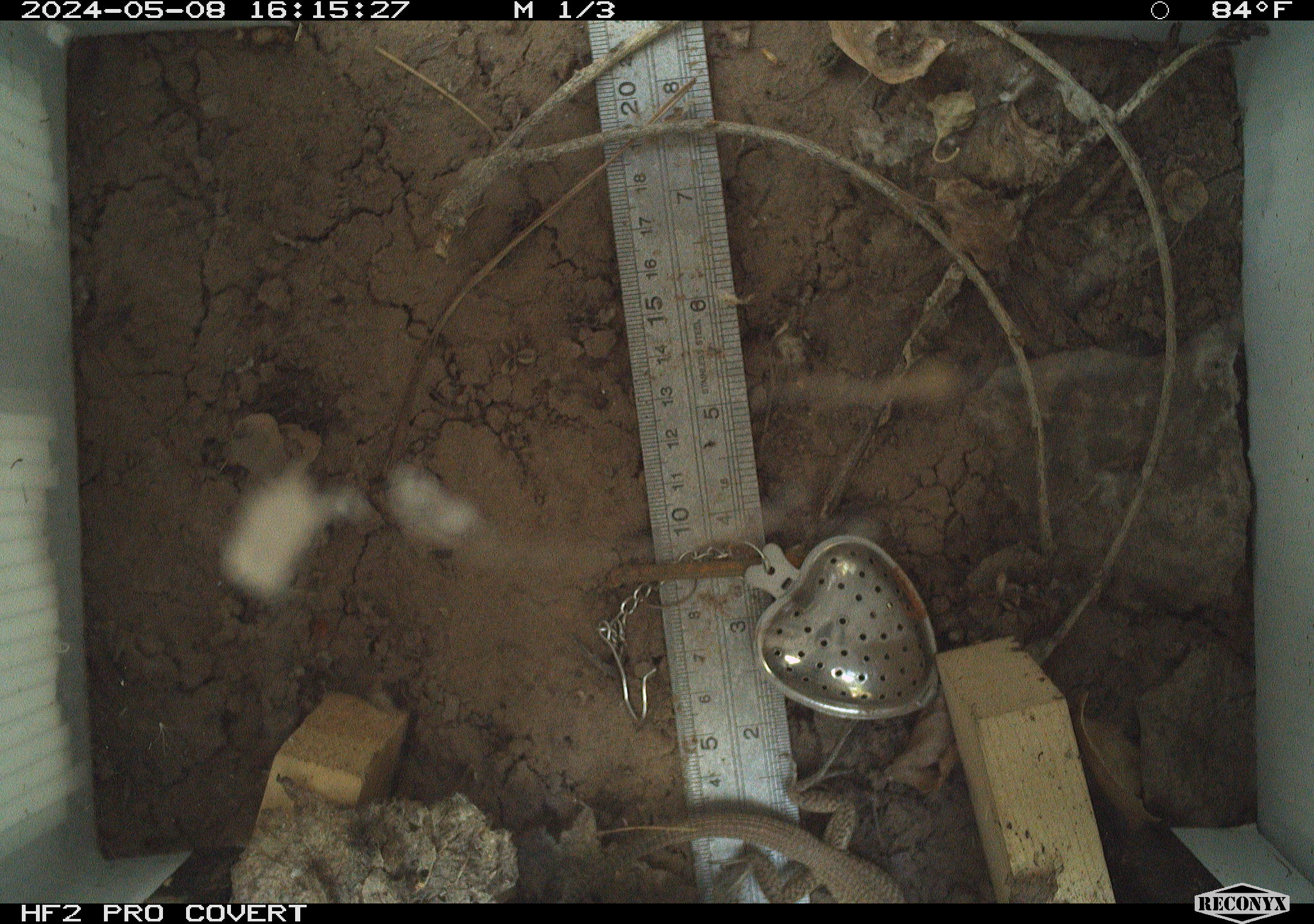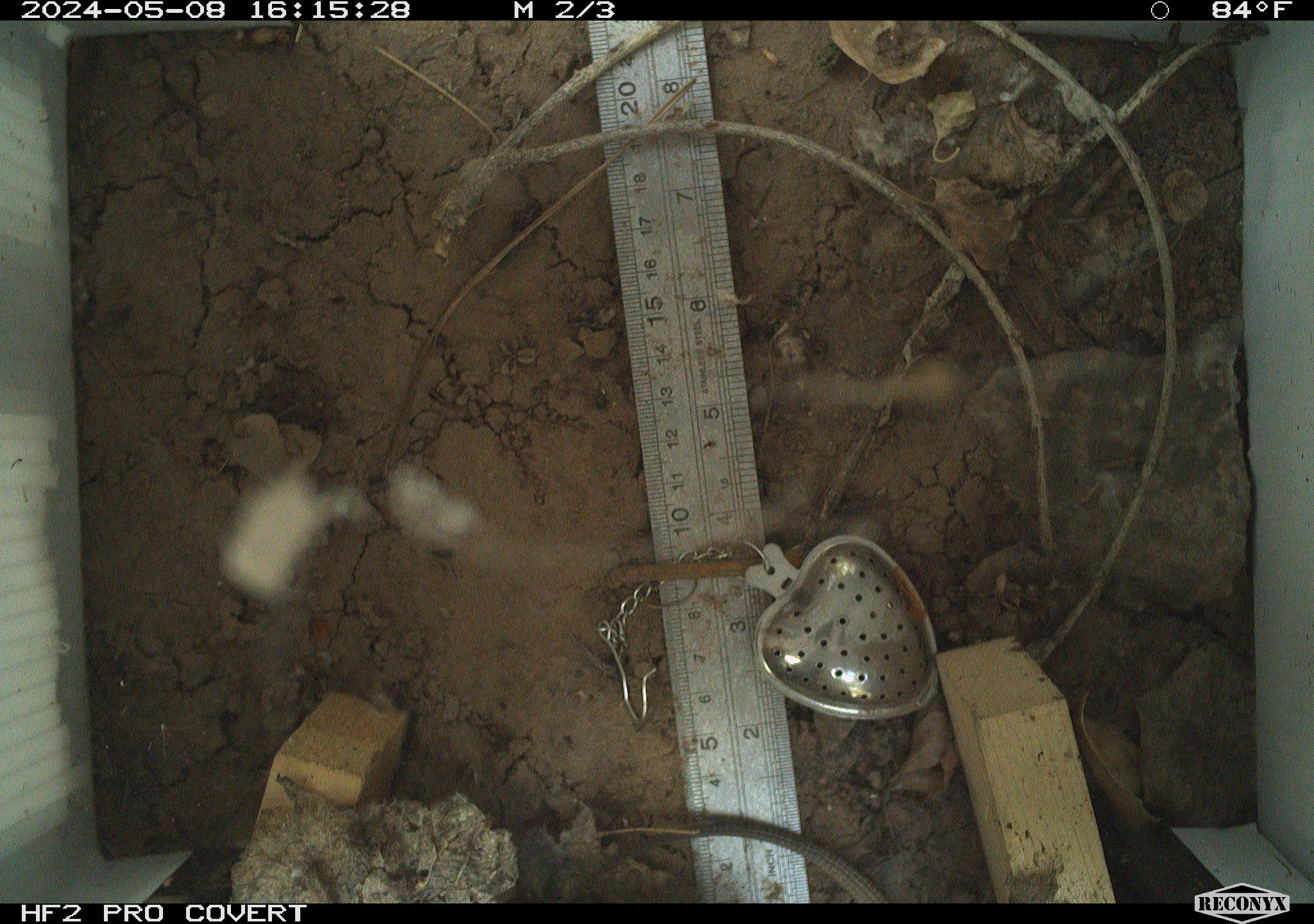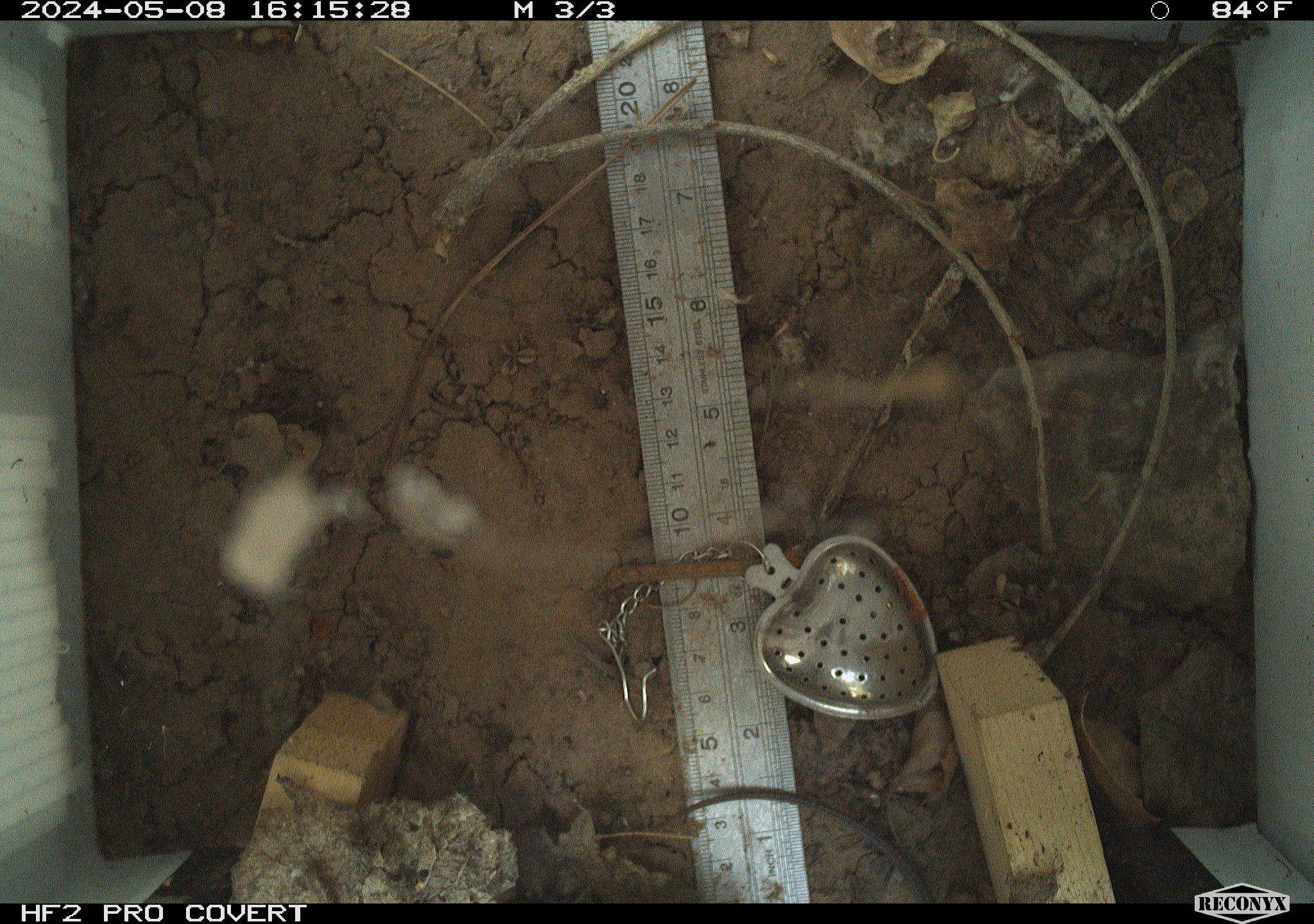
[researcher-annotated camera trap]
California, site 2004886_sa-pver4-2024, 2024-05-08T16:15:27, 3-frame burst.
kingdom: Animalia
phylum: Chordata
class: Reptilia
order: Squamata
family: Teiidae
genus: Aspidoscelis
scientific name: Aspidoscelis tigris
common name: western whiptail